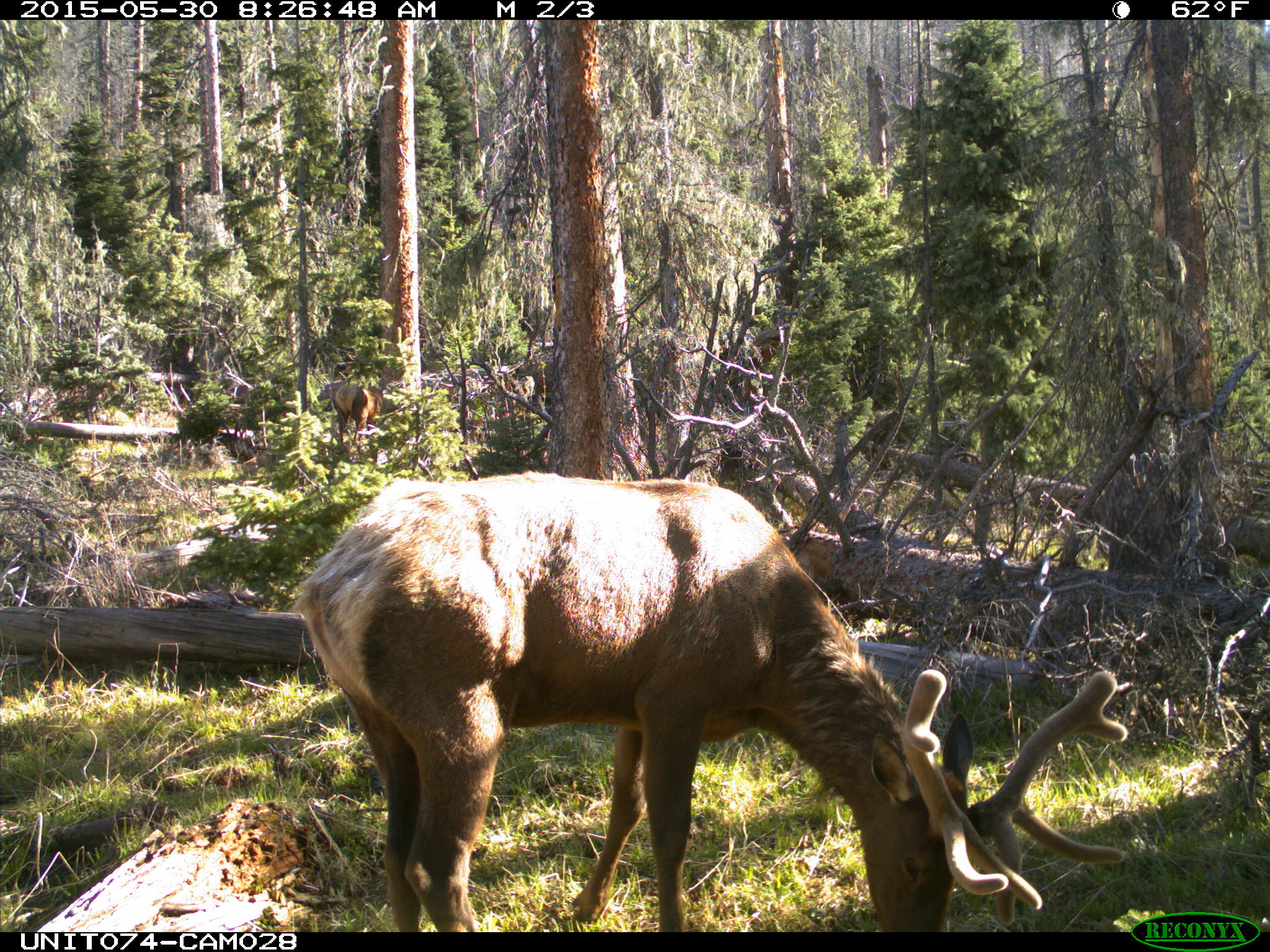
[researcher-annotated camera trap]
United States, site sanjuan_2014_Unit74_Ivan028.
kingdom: Animalia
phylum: Chordata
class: Mammalia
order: Artiodactyla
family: Cervidae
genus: Cervus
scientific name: Cervus elaphus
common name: red deer